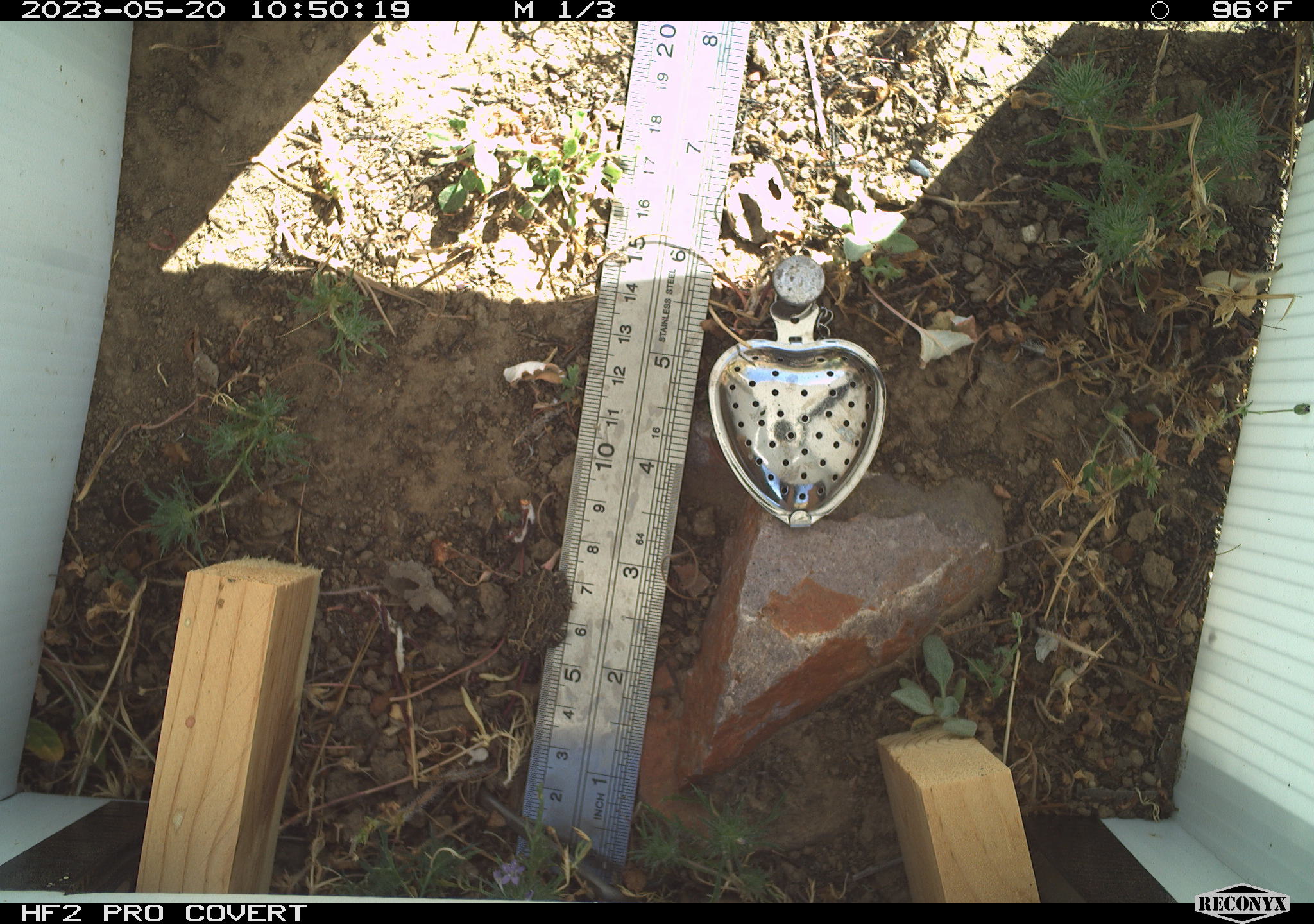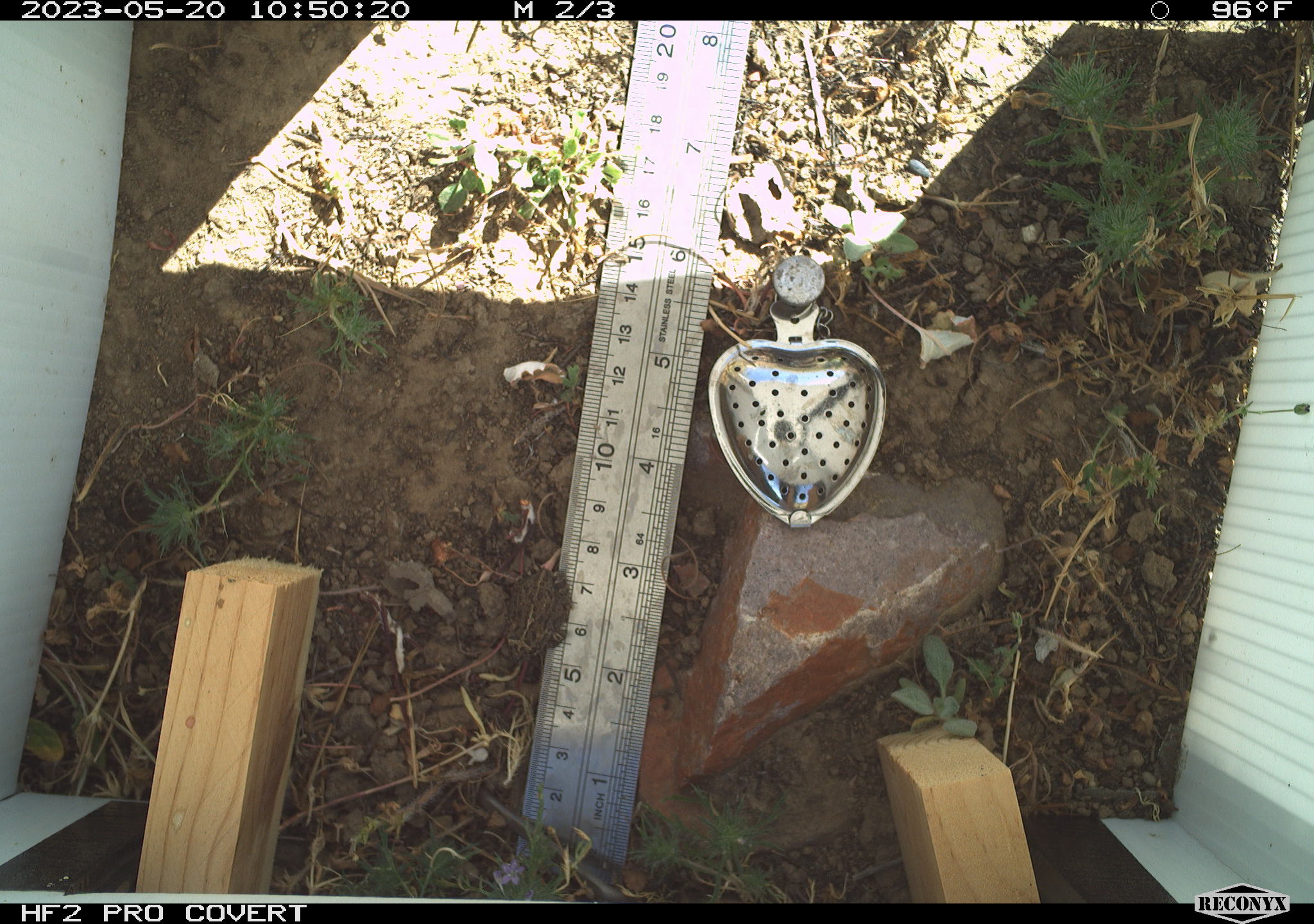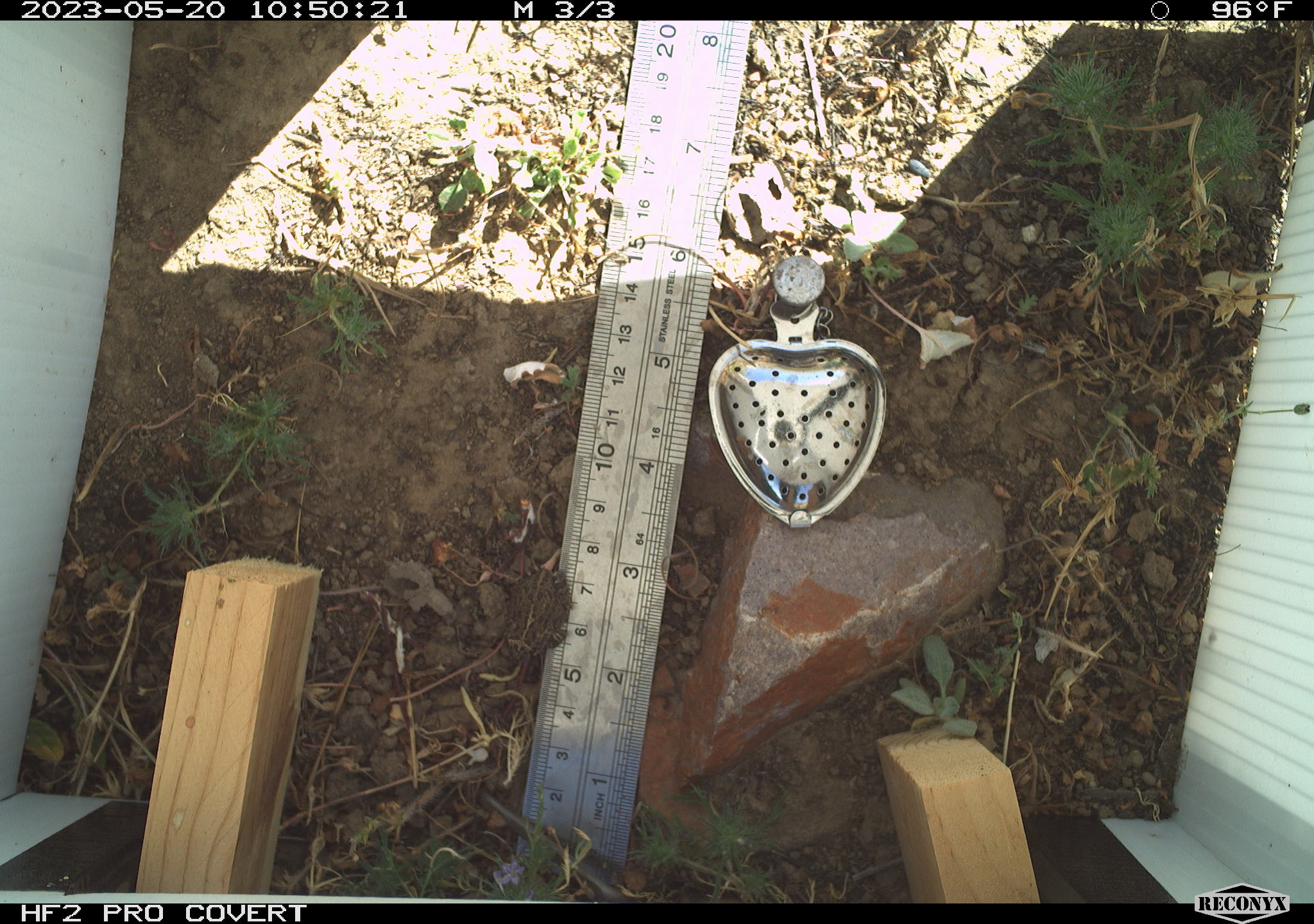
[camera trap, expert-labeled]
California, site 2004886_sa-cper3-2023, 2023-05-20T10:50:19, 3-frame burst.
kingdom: Animalia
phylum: Chordata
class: Amphibia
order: Anura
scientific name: Anura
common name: frogs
Frogs (Anura).